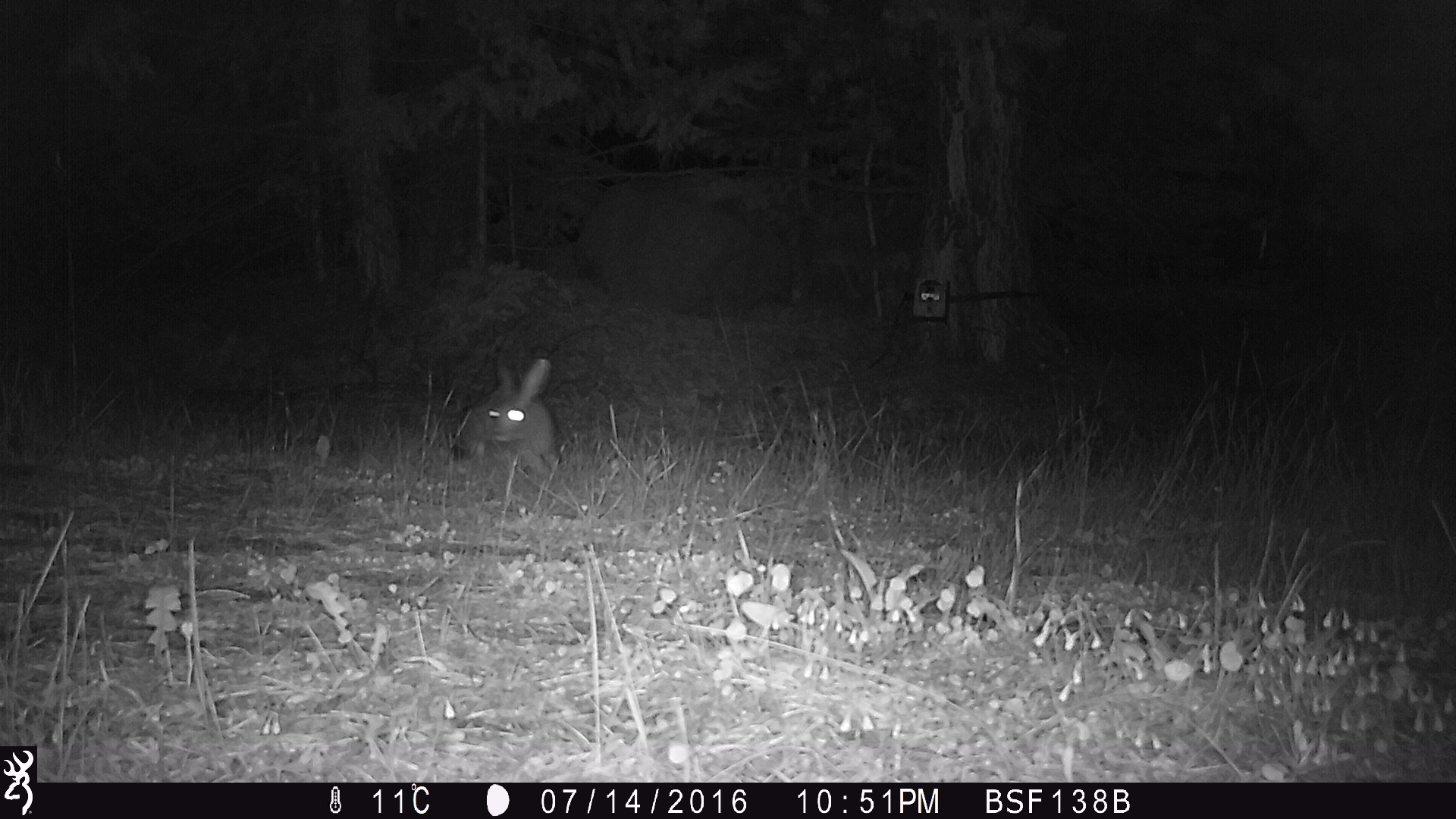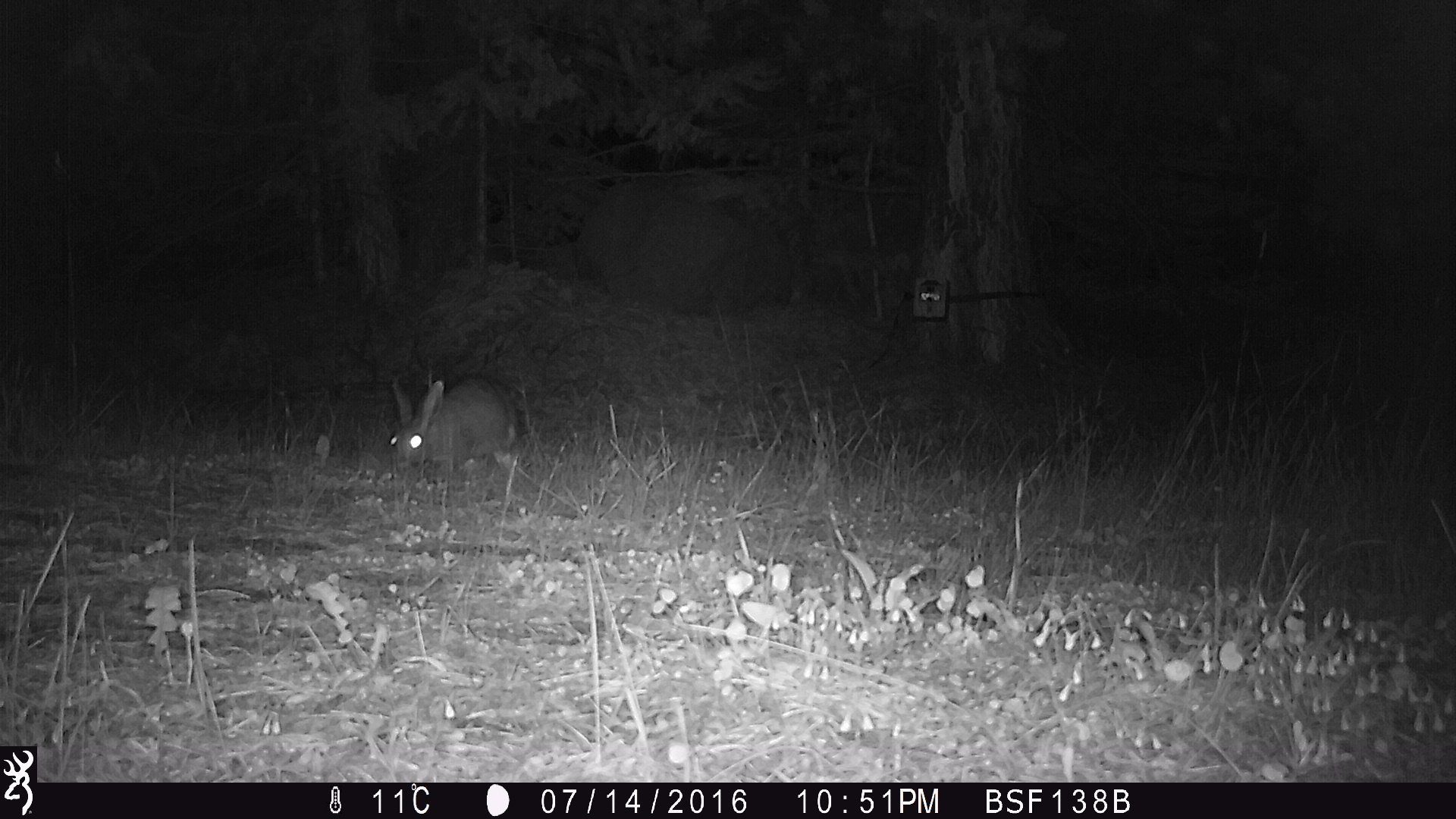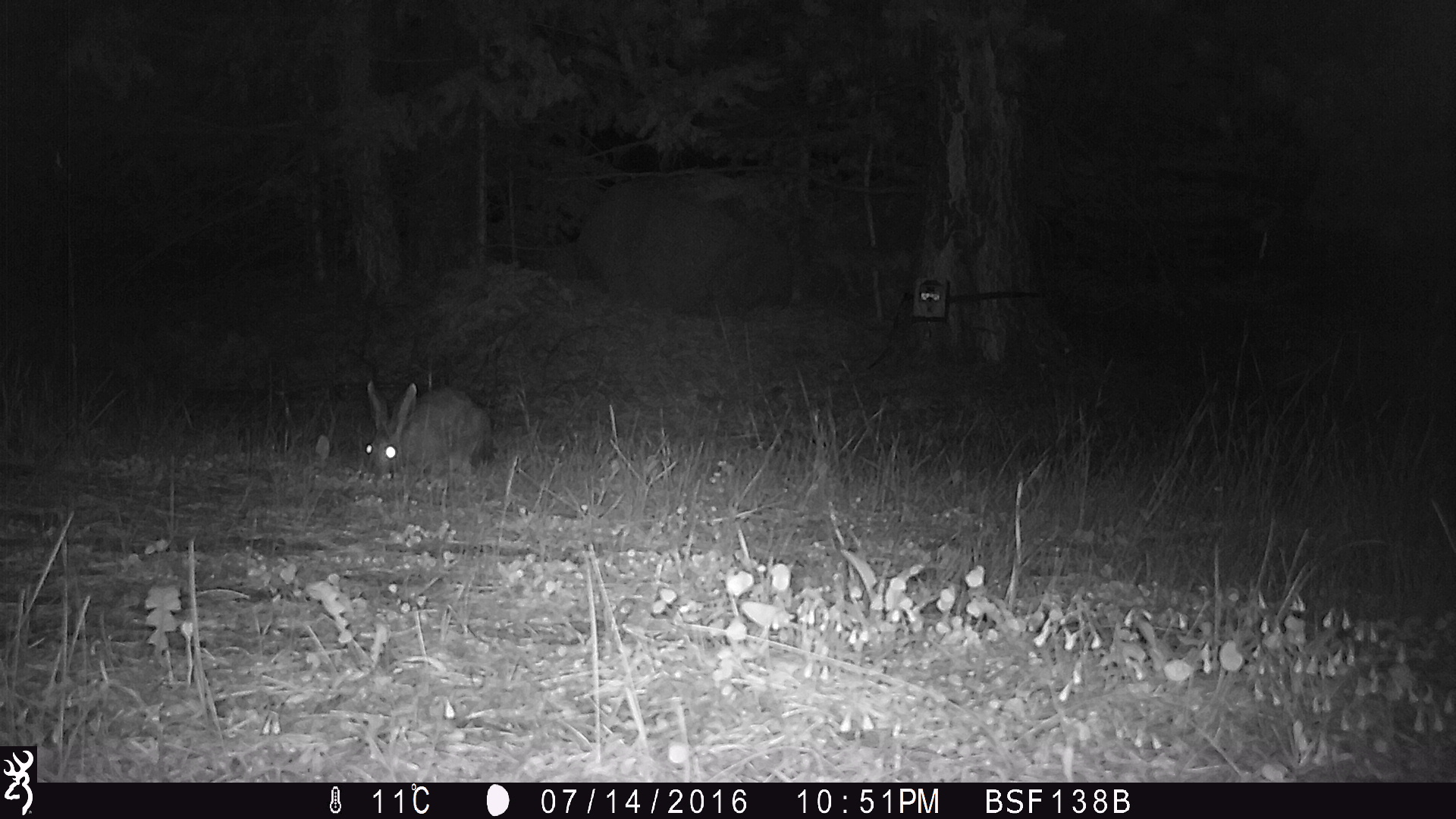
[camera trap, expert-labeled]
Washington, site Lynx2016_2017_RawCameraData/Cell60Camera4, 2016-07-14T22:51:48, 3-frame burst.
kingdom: Animalia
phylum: Chordata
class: Mammalia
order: Lagomorpha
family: Leporidae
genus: Lepus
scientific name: Lepus americanus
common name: snowshoe hare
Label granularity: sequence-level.